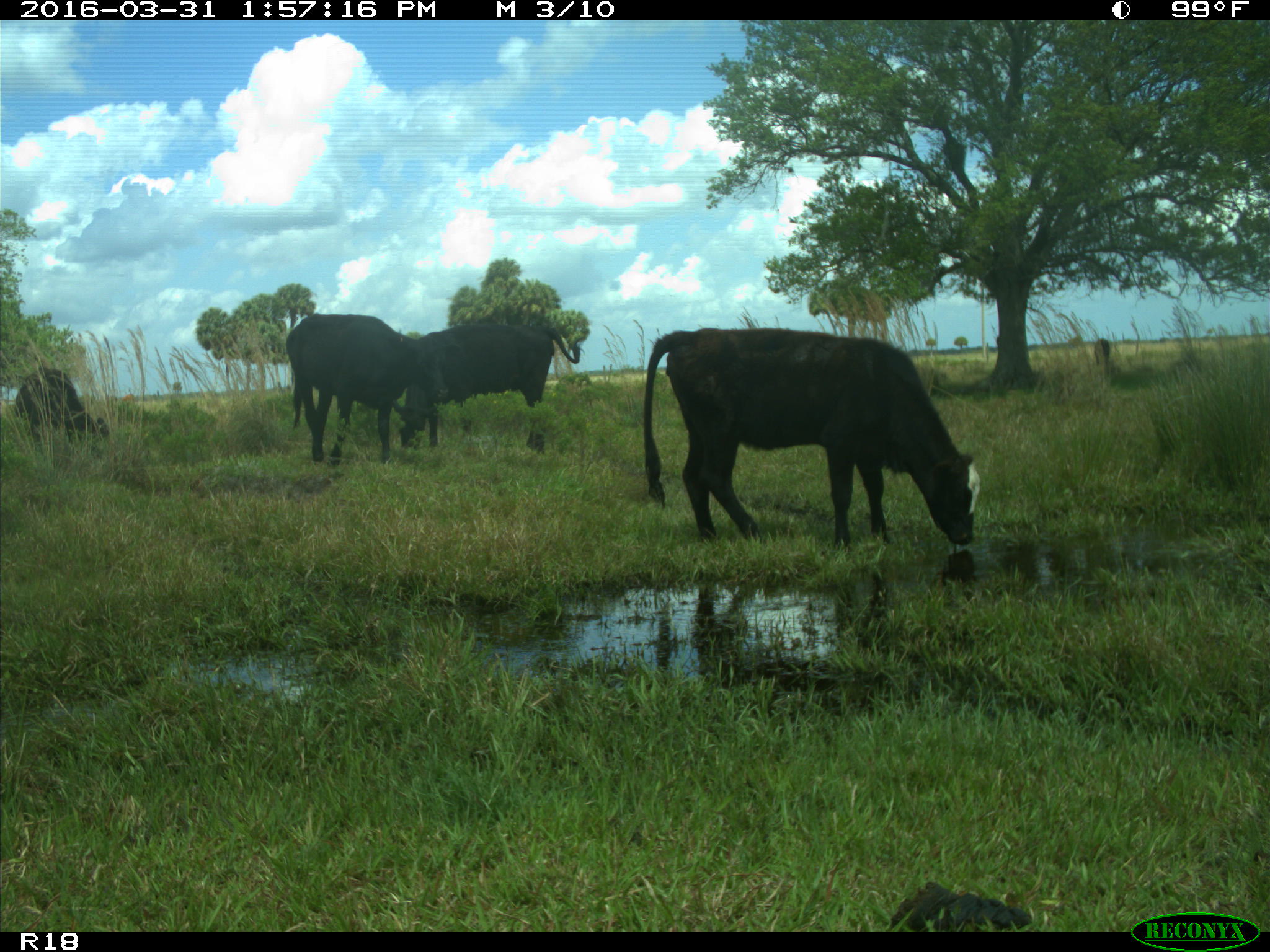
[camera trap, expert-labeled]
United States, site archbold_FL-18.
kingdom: Animalia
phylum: Chordata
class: Mammalia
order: Artiodactyla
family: Bovidae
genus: Bos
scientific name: Bos taurus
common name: domestic cow